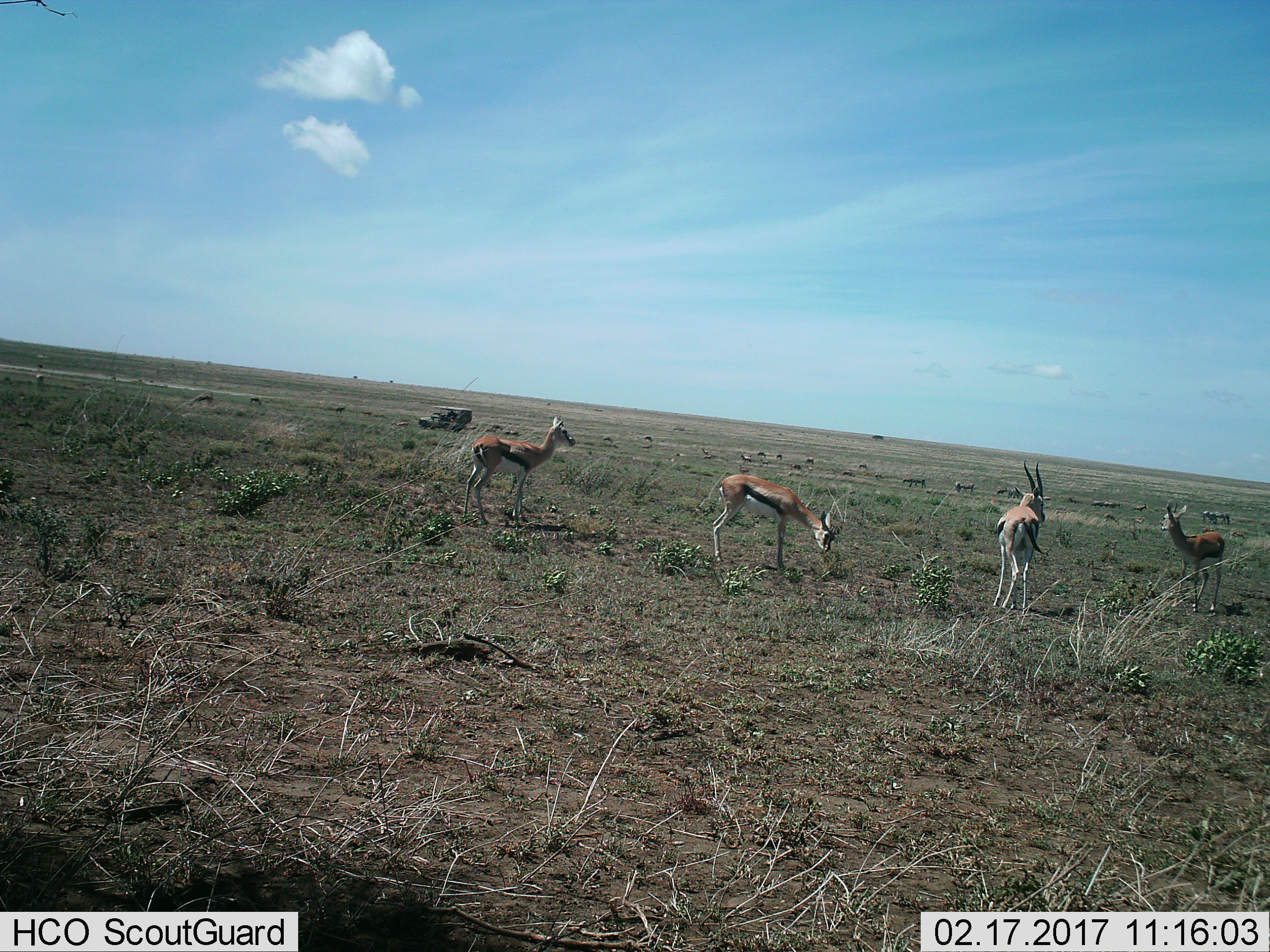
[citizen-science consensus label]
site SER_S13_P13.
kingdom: Animalia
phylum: Chordata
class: Mammalia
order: Artiodactyla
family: Bovidae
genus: Eudorcas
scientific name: Eudorcas thomsonii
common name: thomson's gazelle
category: gazellethomsons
Gazellethomsons (thomson's gazelle) (Eudorcas thomsonii), count 11-50. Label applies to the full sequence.